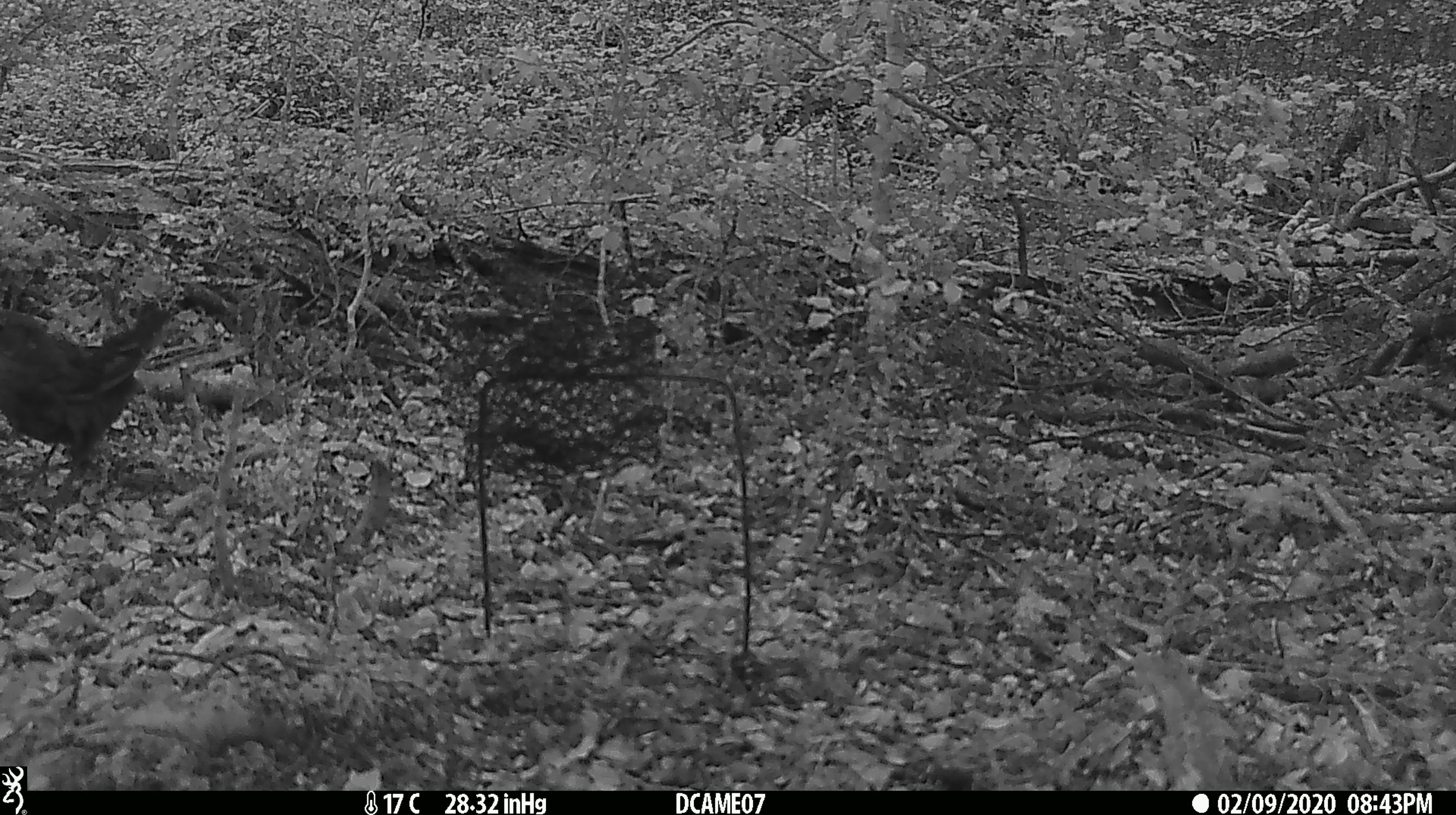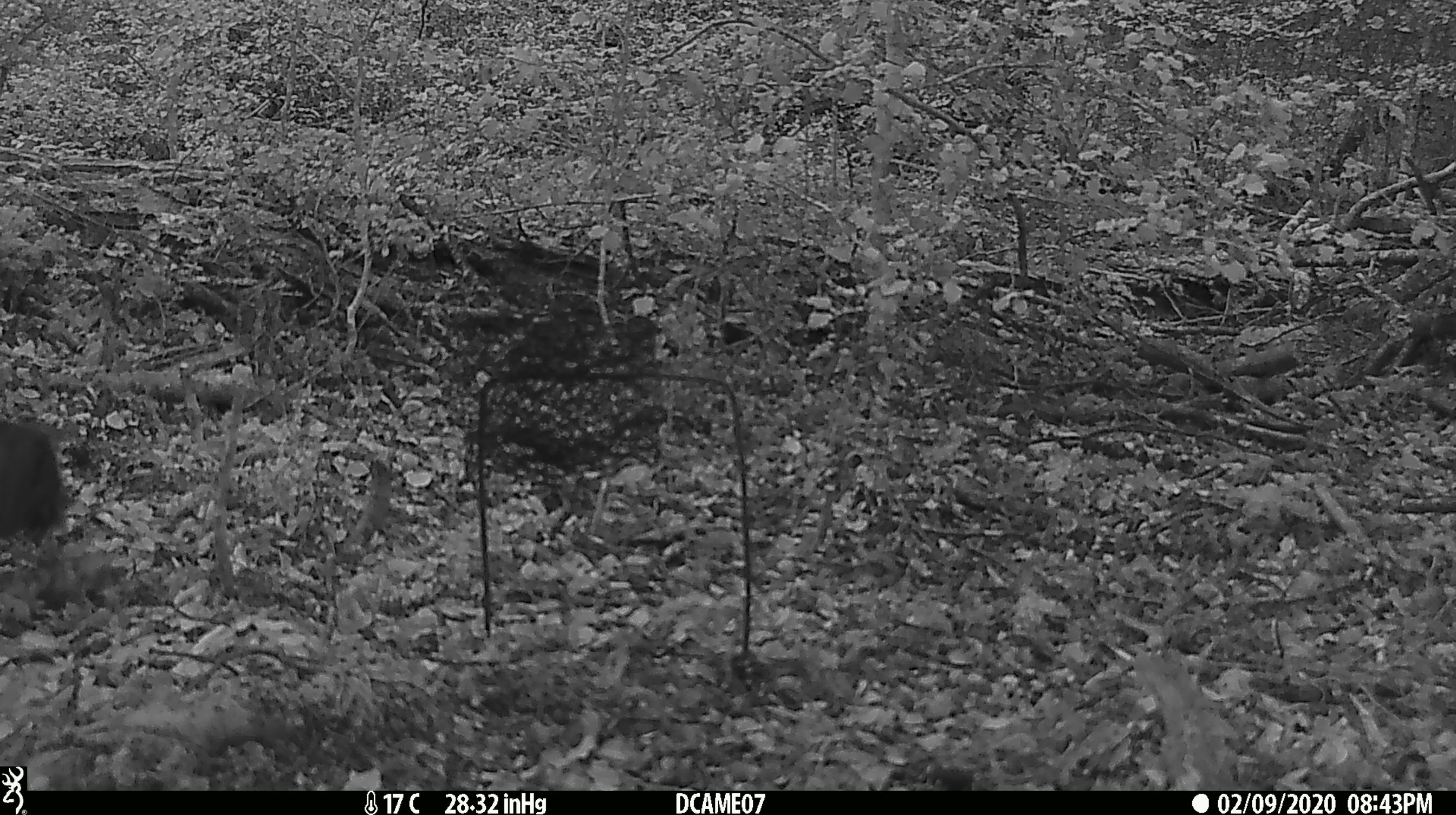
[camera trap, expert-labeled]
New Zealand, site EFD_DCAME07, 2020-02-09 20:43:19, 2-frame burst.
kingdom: Animalia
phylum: Chordata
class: Aves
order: Passeriformes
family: Turdidae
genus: Turdus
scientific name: Turdus merula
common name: eurasian blackbird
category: blackbird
Blackbird (eurasian blackbird) (Turdus merula).